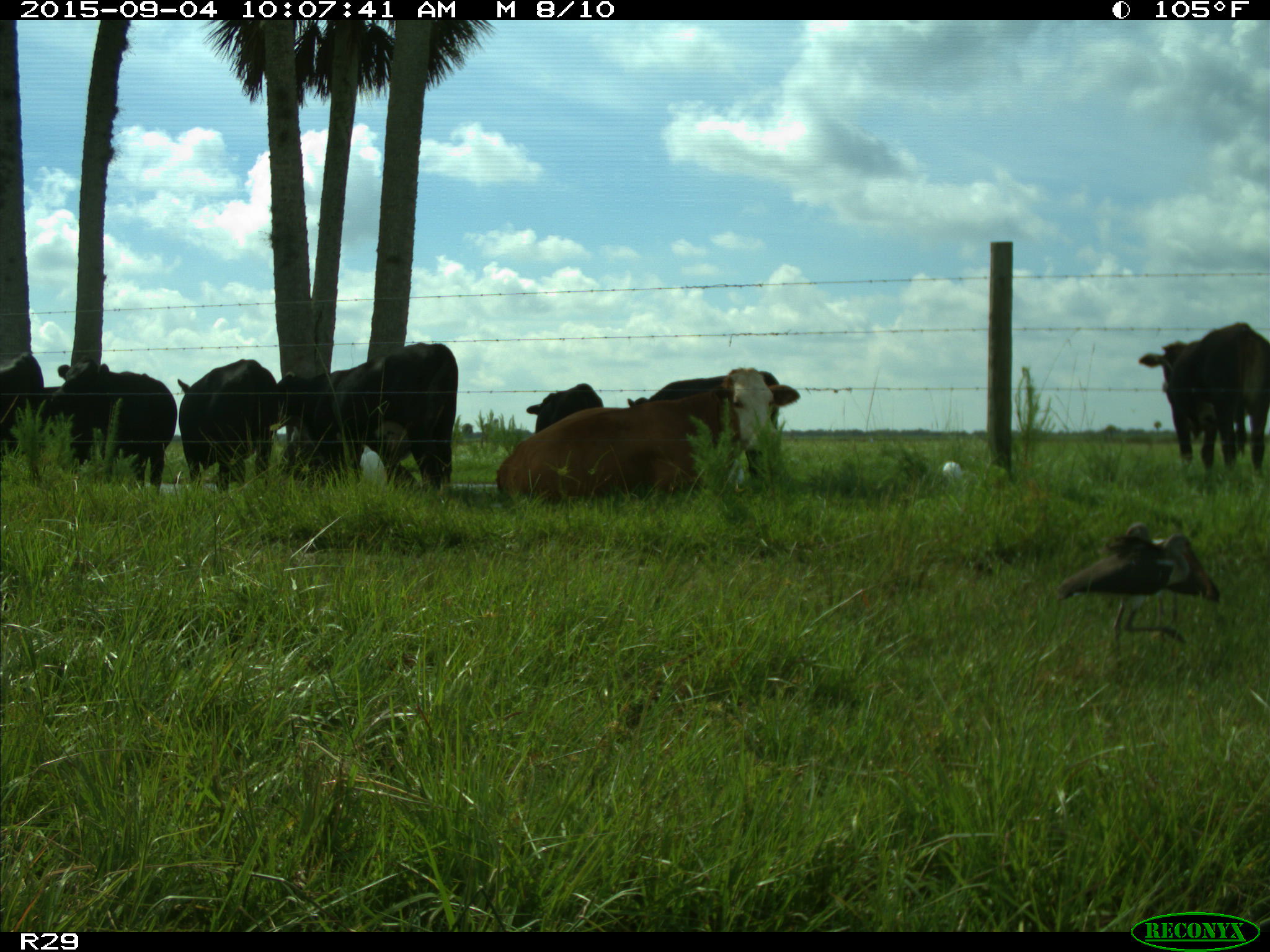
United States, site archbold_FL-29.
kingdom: Animalia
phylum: Chordata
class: Mammalia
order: Artiodactyla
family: Bovidae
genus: Bos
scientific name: Bos taurus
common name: domestic cow